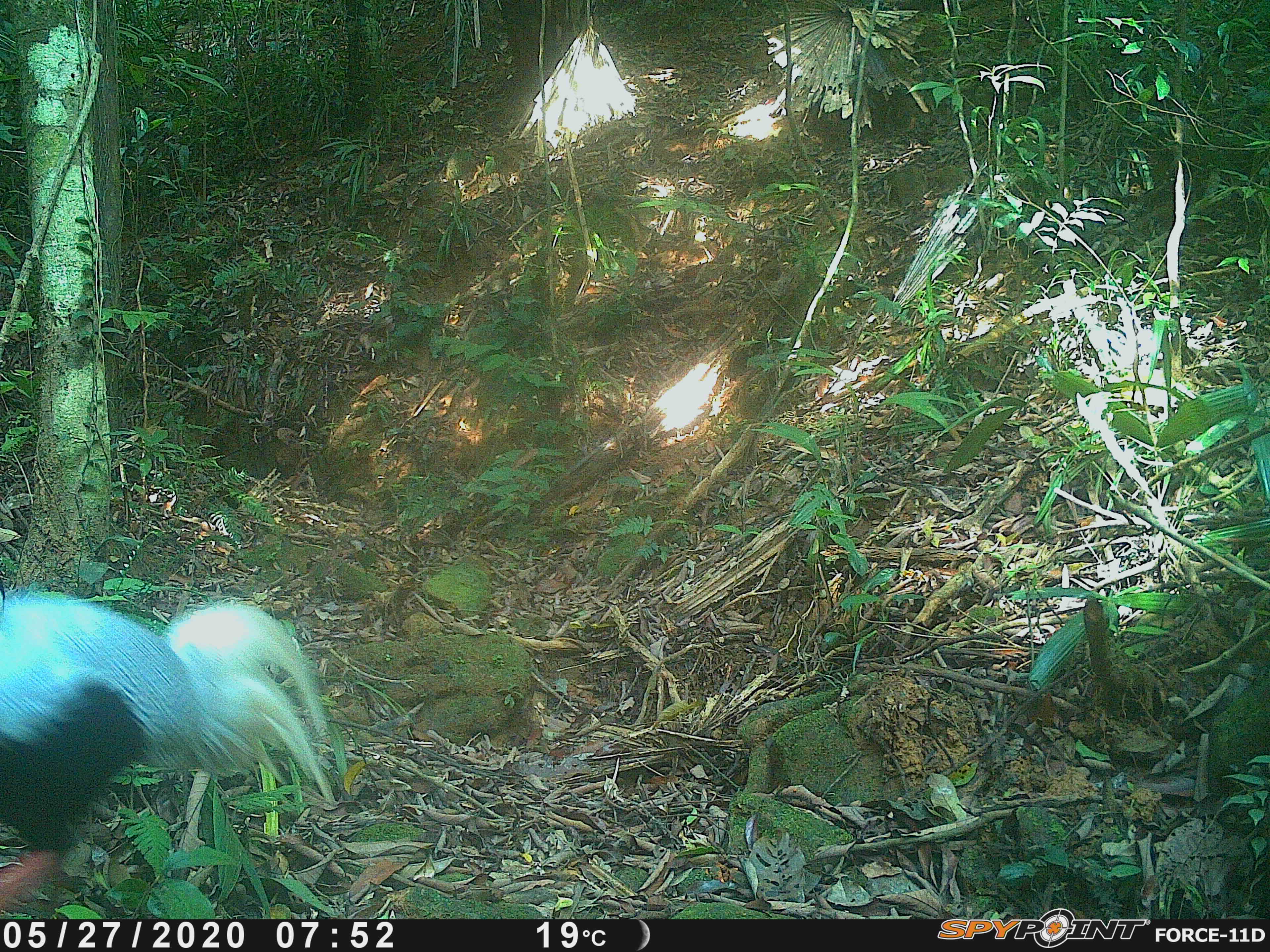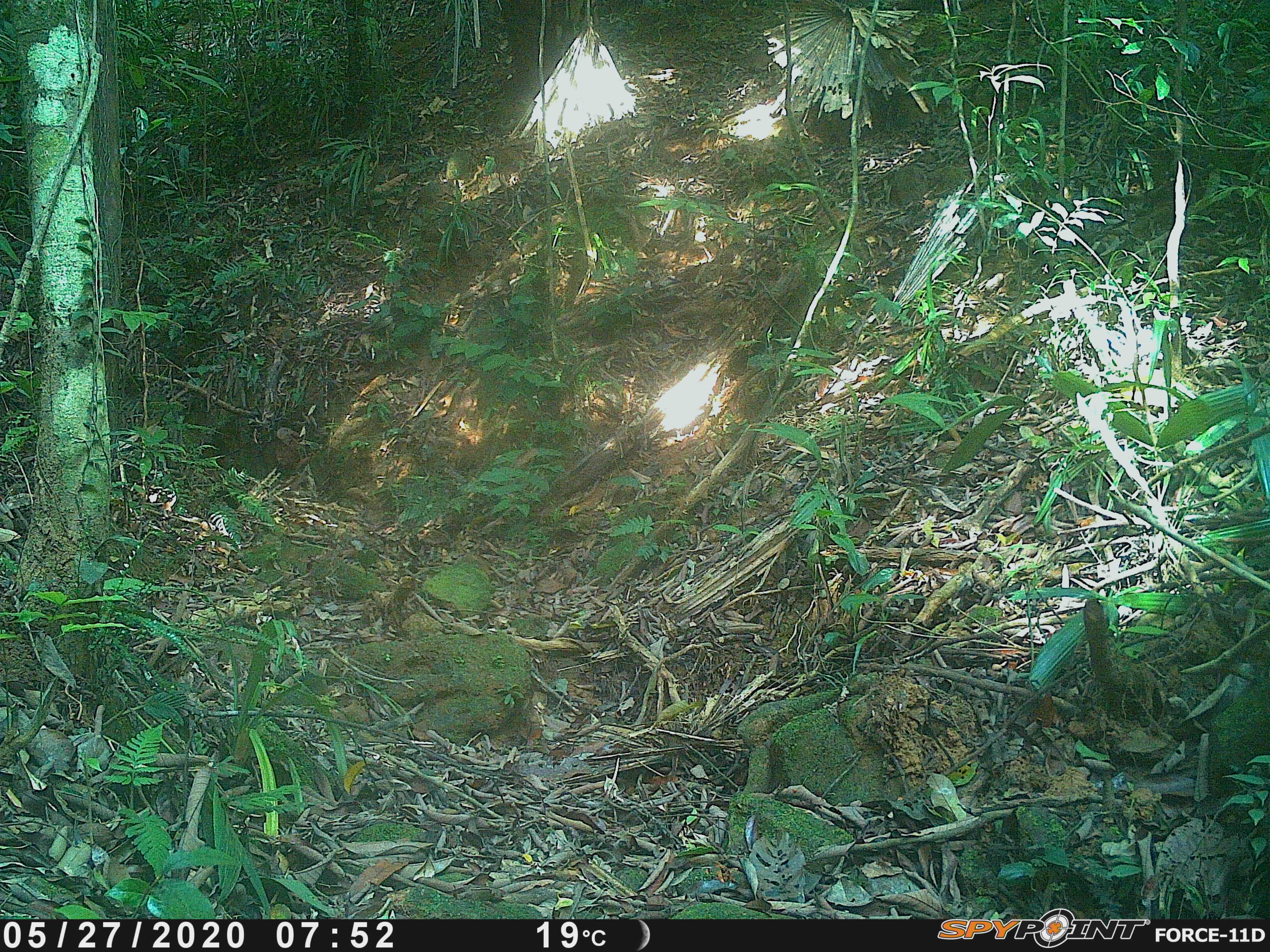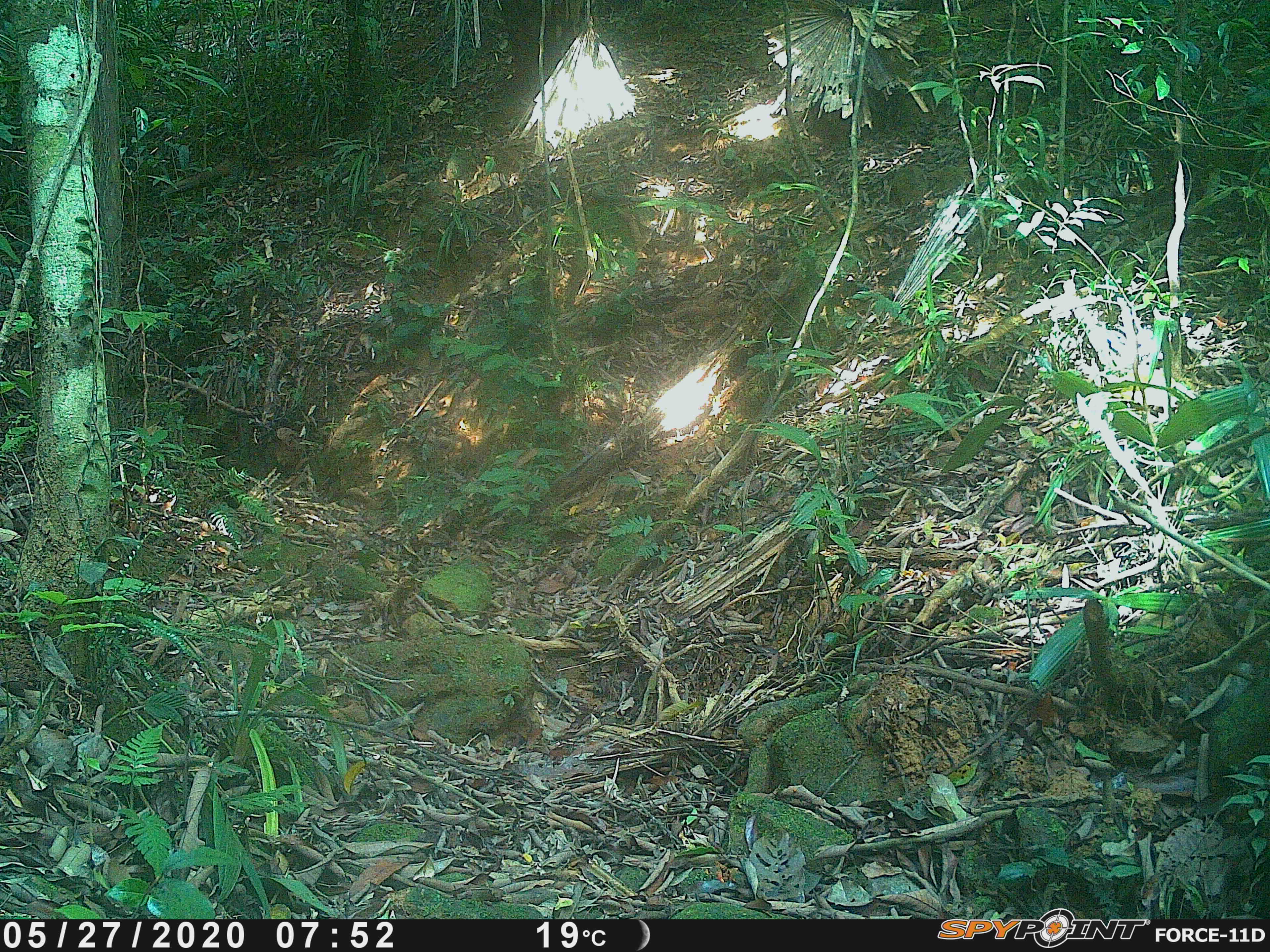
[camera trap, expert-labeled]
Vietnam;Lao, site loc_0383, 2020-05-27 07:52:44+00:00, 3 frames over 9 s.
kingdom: Animalia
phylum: Chordata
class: Aves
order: Galliformes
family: Phasianidae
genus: Lophura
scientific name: Lophura nycthemera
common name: silver pheasant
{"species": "silver pheasant (Lophura nycthemera)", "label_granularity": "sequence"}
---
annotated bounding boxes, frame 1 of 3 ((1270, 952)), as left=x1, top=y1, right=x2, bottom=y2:
silver pheasant: left=0, top=591, right=333, bottom=908